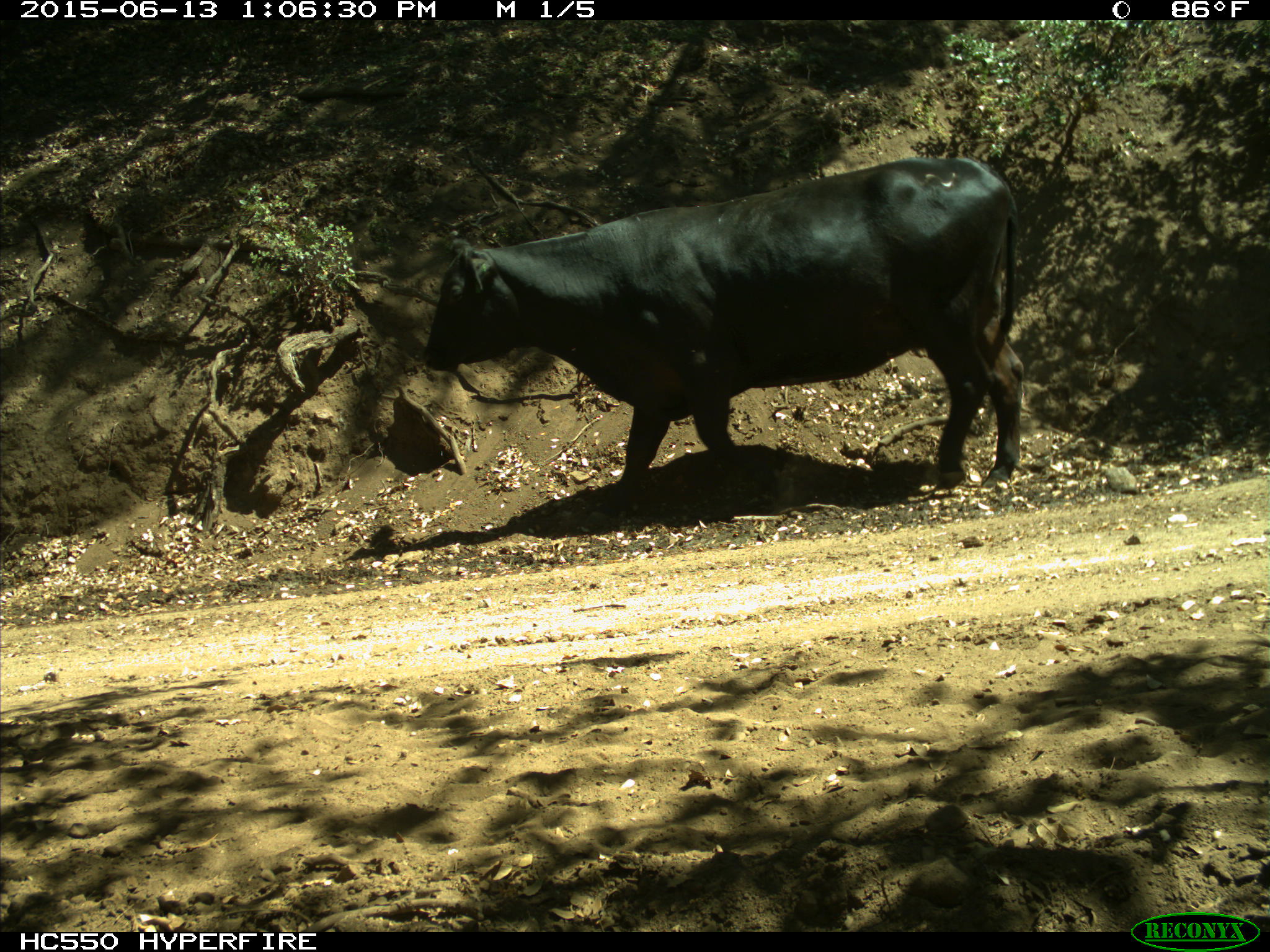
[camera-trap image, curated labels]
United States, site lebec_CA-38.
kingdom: Animalia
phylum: Chordata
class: Mammalia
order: Artiodactyla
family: Bovidae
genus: Bos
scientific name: Bos taurus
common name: domestic cow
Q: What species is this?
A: Bos taurus (domestic cow).